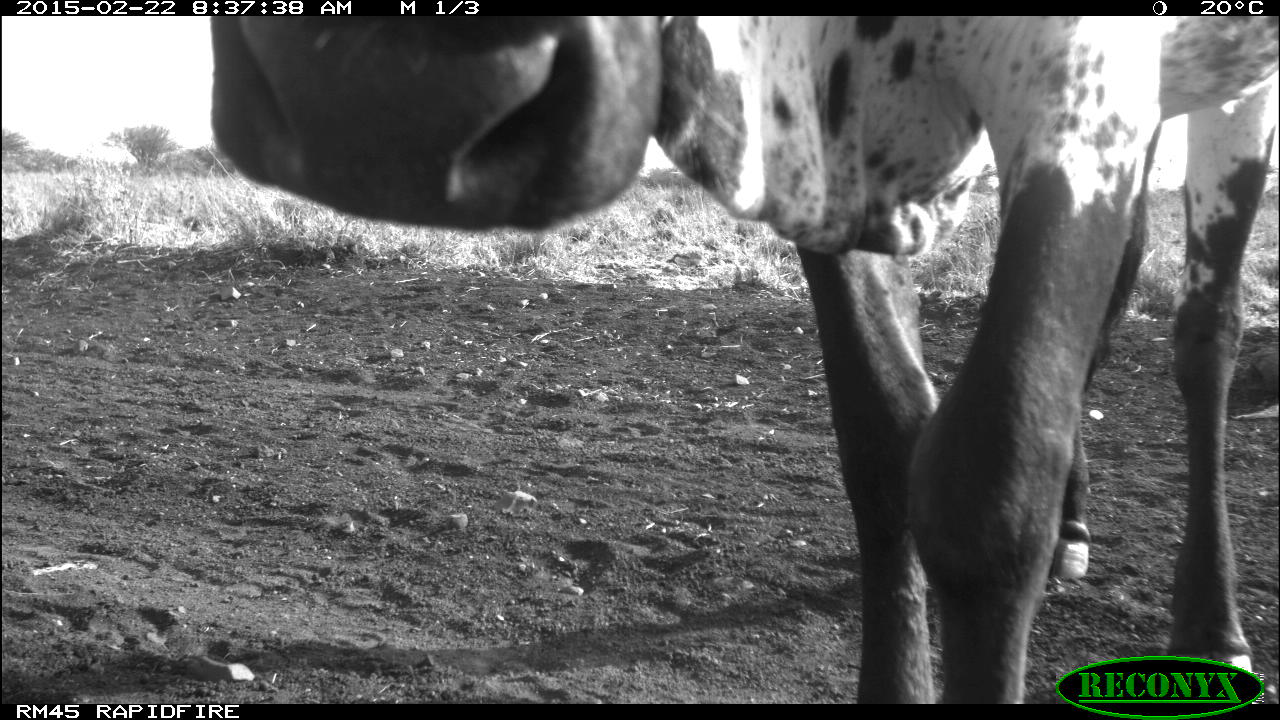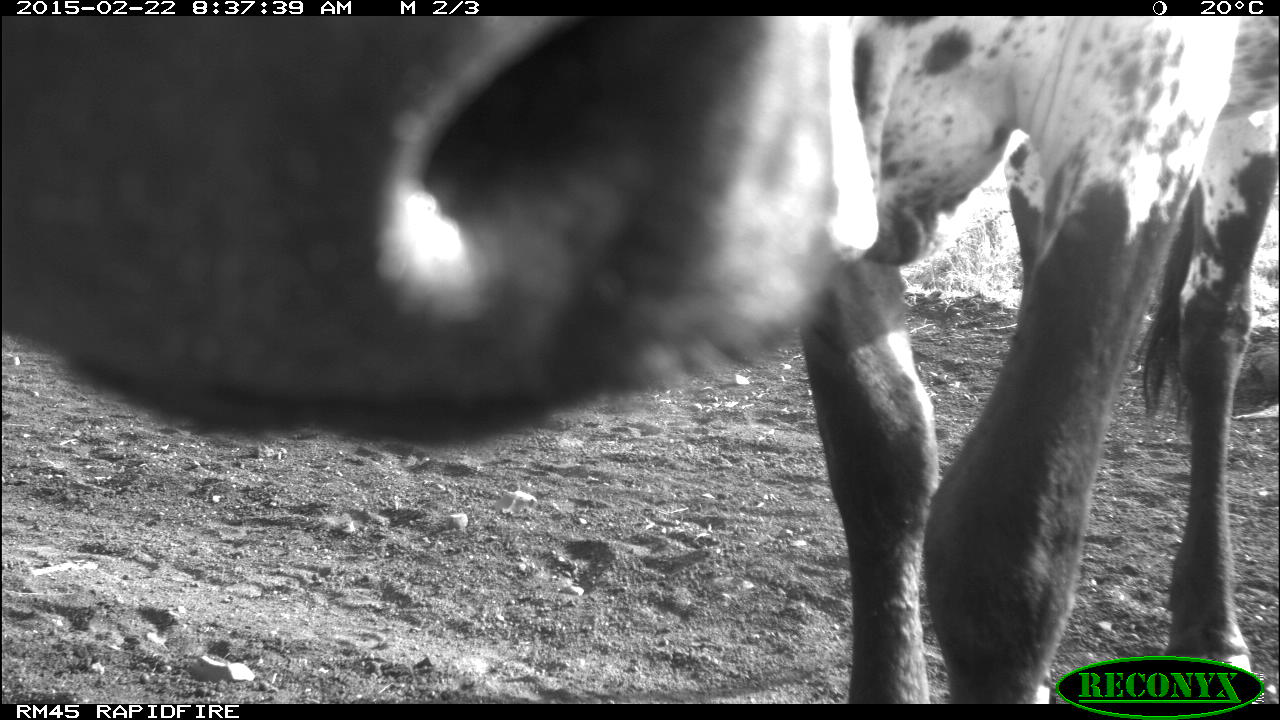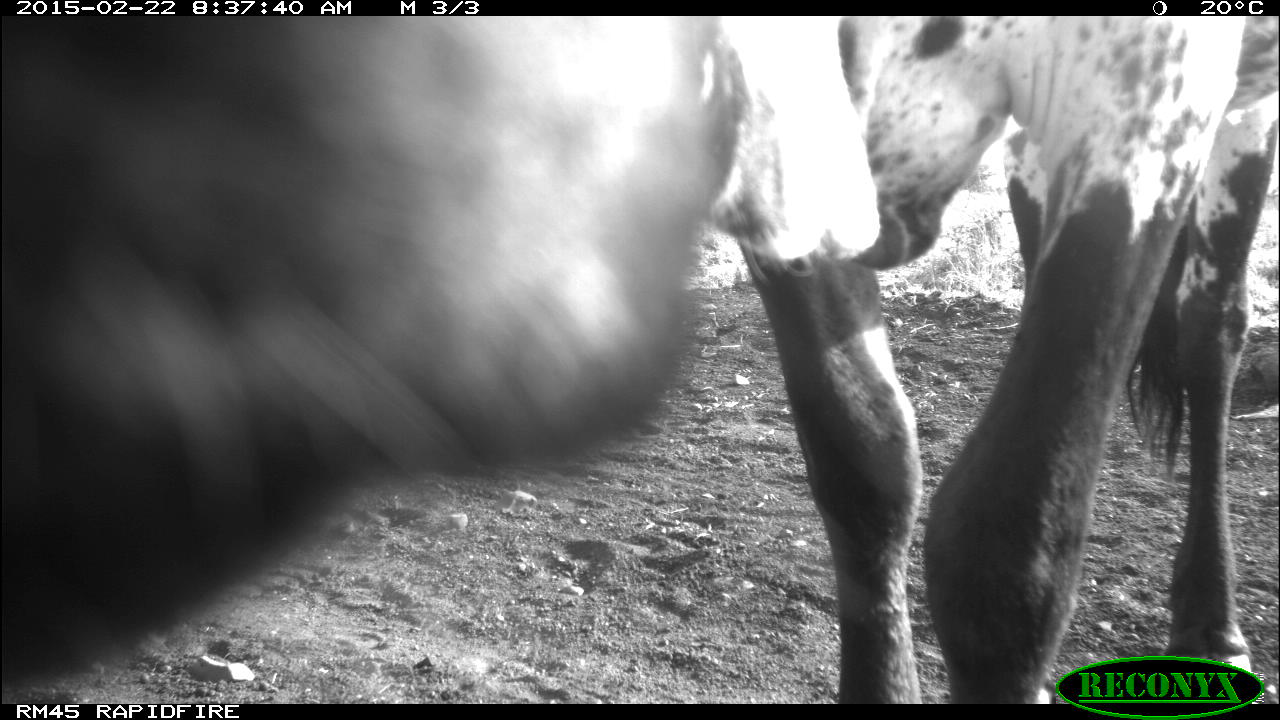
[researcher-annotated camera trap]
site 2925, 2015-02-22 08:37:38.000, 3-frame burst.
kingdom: Animalia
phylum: Chordata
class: Mammalia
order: Artiodactyla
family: Bovidae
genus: Bos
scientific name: Bos taurus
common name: domestic cattle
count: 3